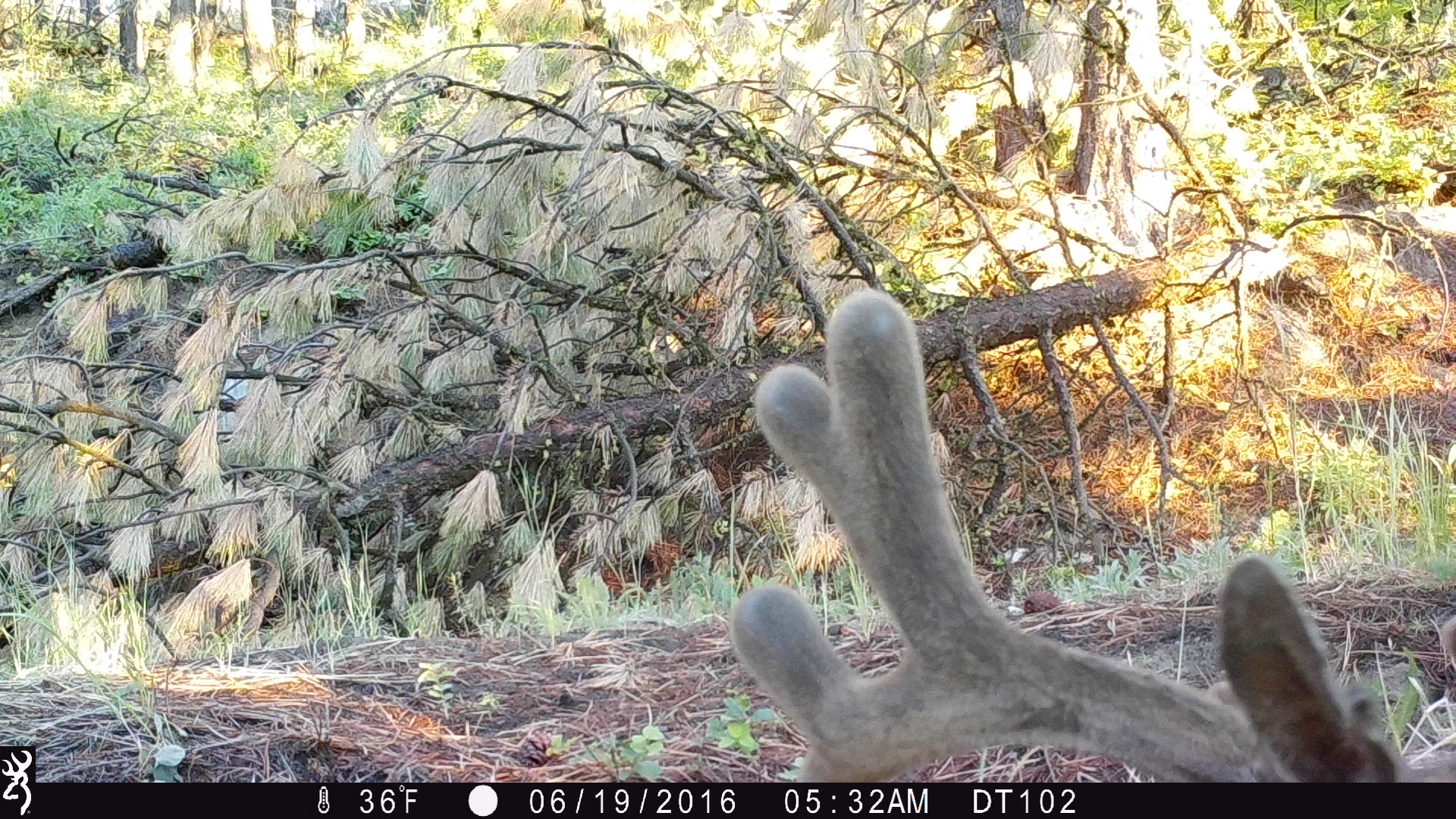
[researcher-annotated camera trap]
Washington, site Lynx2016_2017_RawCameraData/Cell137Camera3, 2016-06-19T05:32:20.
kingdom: Animalia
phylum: Chordata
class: Mammalia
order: Artiodactyla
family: Cervidae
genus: Odocoileus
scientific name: Odocoileus hemionus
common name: mule deer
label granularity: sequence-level